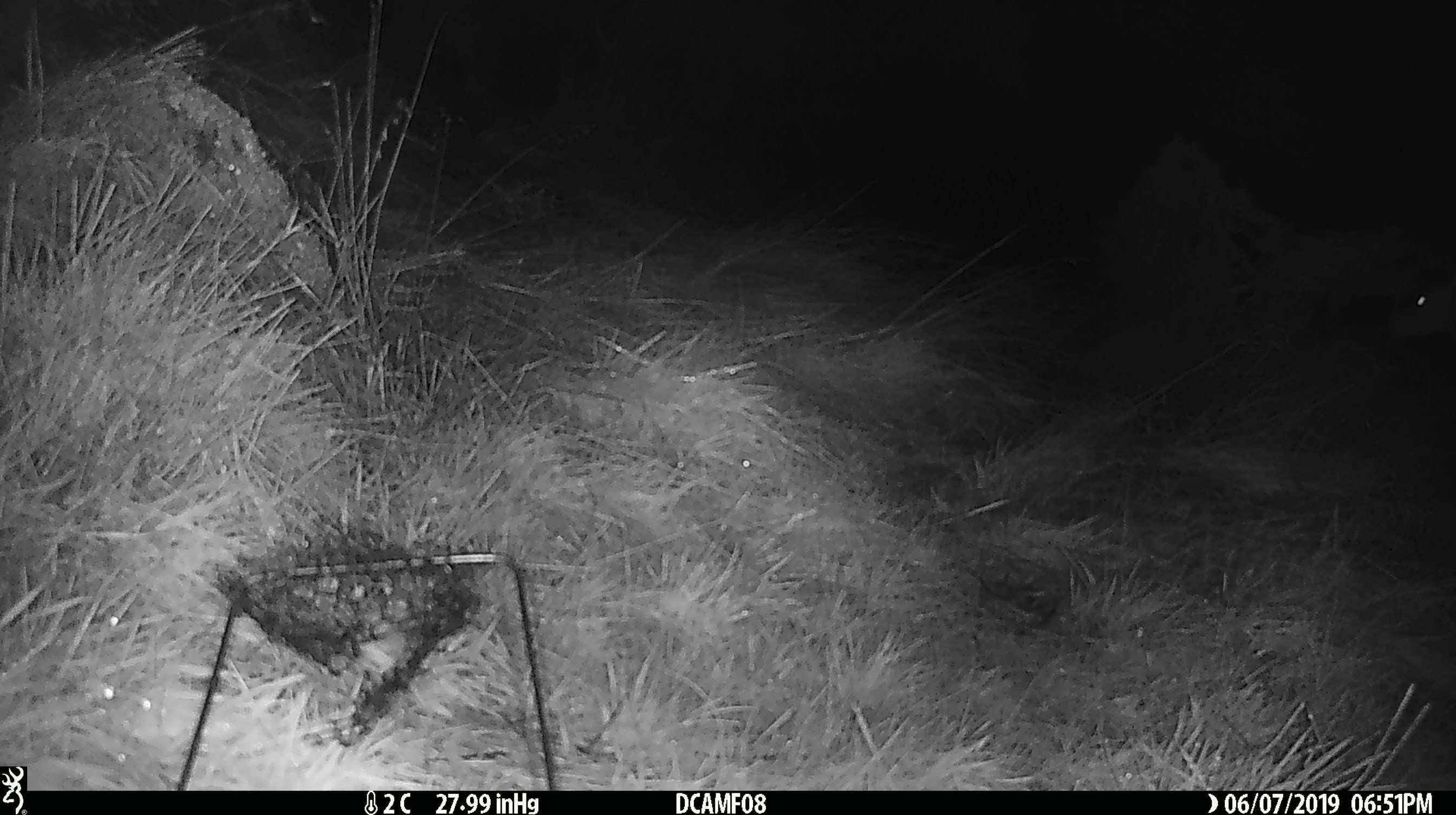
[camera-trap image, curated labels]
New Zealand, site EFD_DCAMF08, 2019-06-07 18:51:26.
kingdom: Animalia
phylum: Chordata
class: Mammalia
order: Artiodactyla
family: Cervidae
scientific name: Cervidae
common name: deer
Deer (Cervidae).